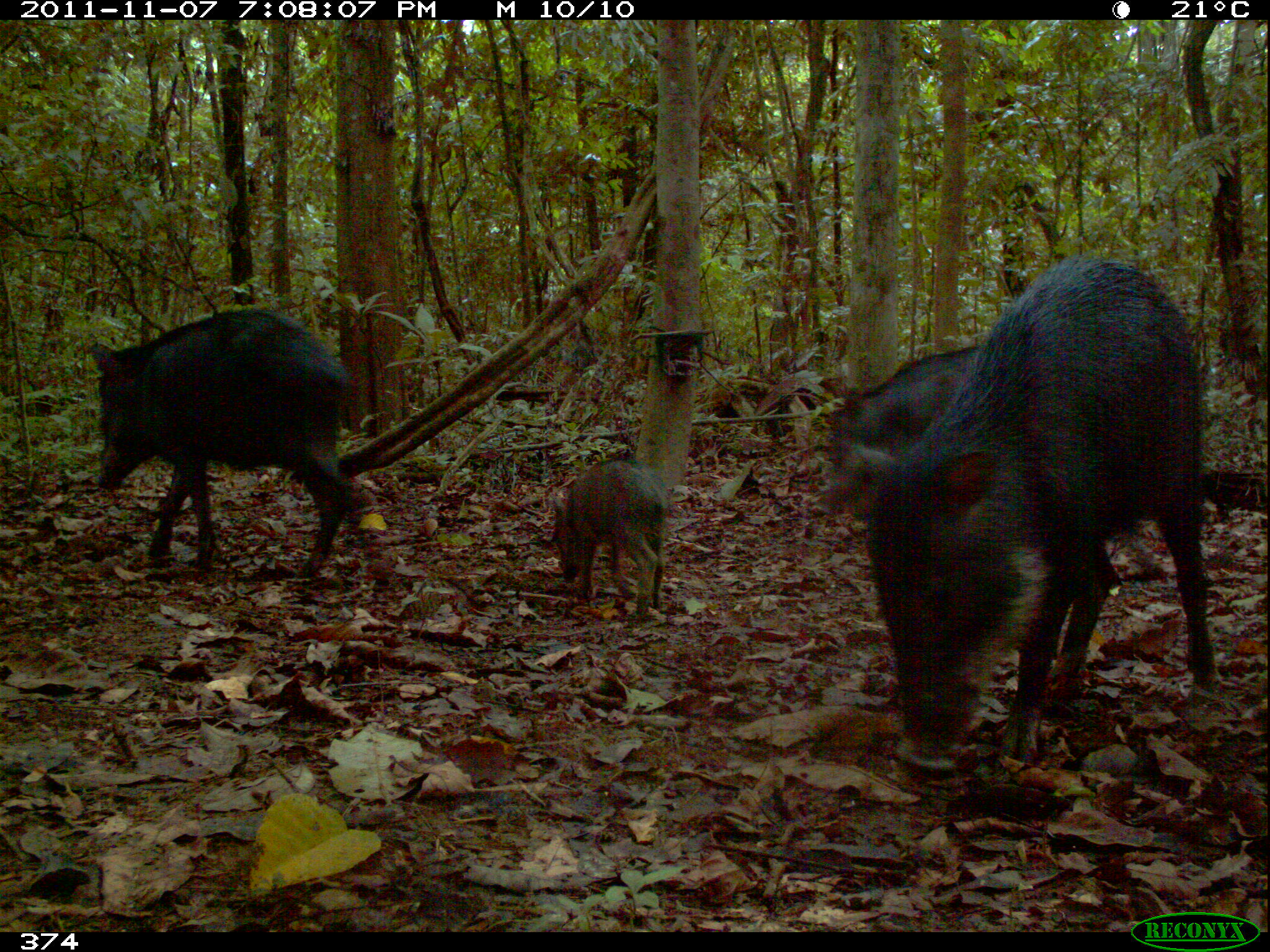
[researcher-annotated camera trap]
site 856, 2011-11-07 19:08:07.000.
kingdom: Animalia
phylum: Chordata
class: Mammalia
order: Artiodactyla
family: Tayassuidae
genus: Tayassu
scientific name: Tayassu pecari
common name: white-lipped peccary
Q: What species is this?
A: Tayassu pecari (white-lipped peccary).